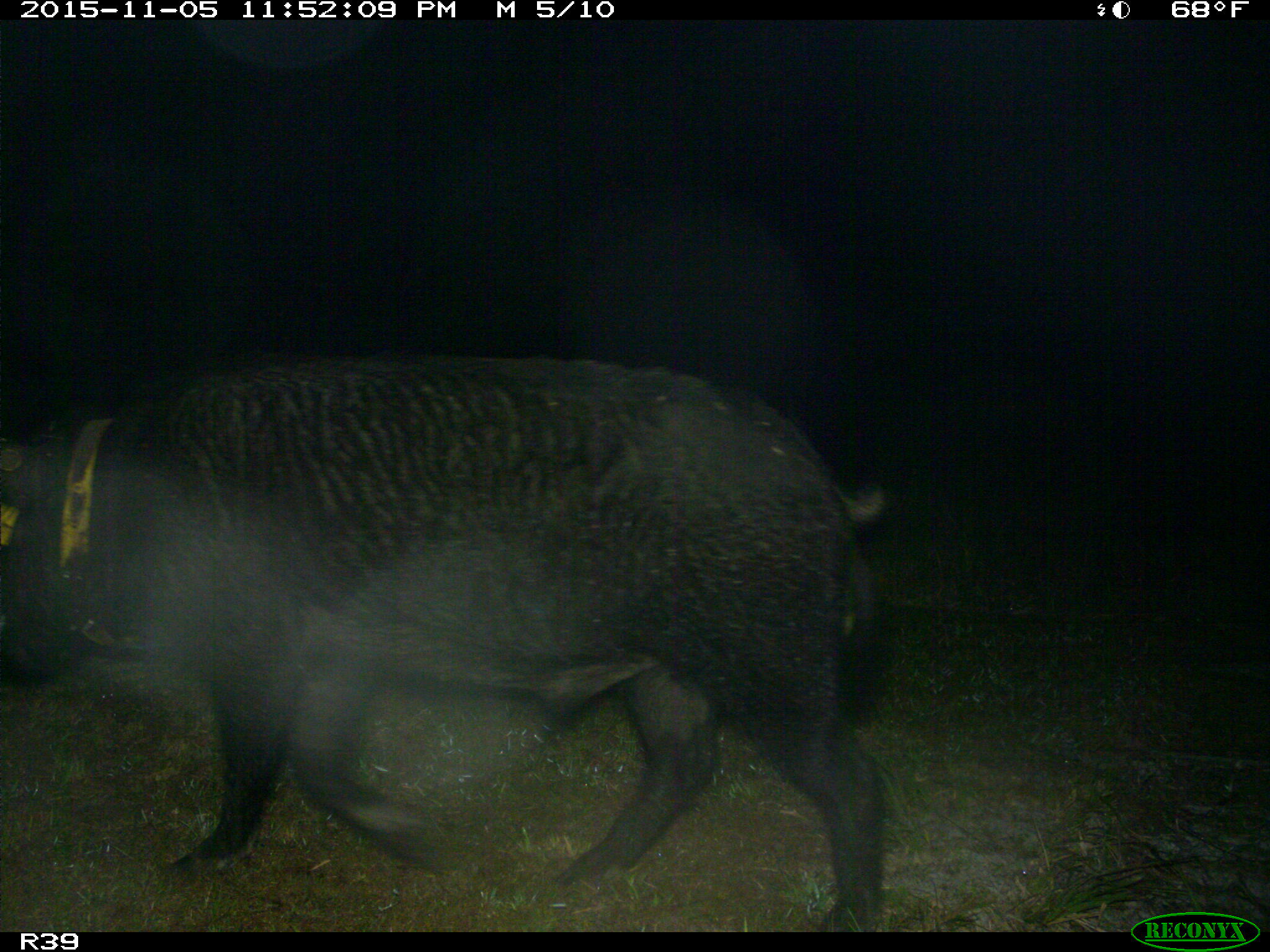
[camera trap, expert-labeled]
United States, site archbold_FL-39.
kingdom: Animalia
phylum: Chordata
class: Mammalia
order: Artiodactyla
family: Suidae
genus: Sus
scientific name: Sus scrofa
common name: wild boar